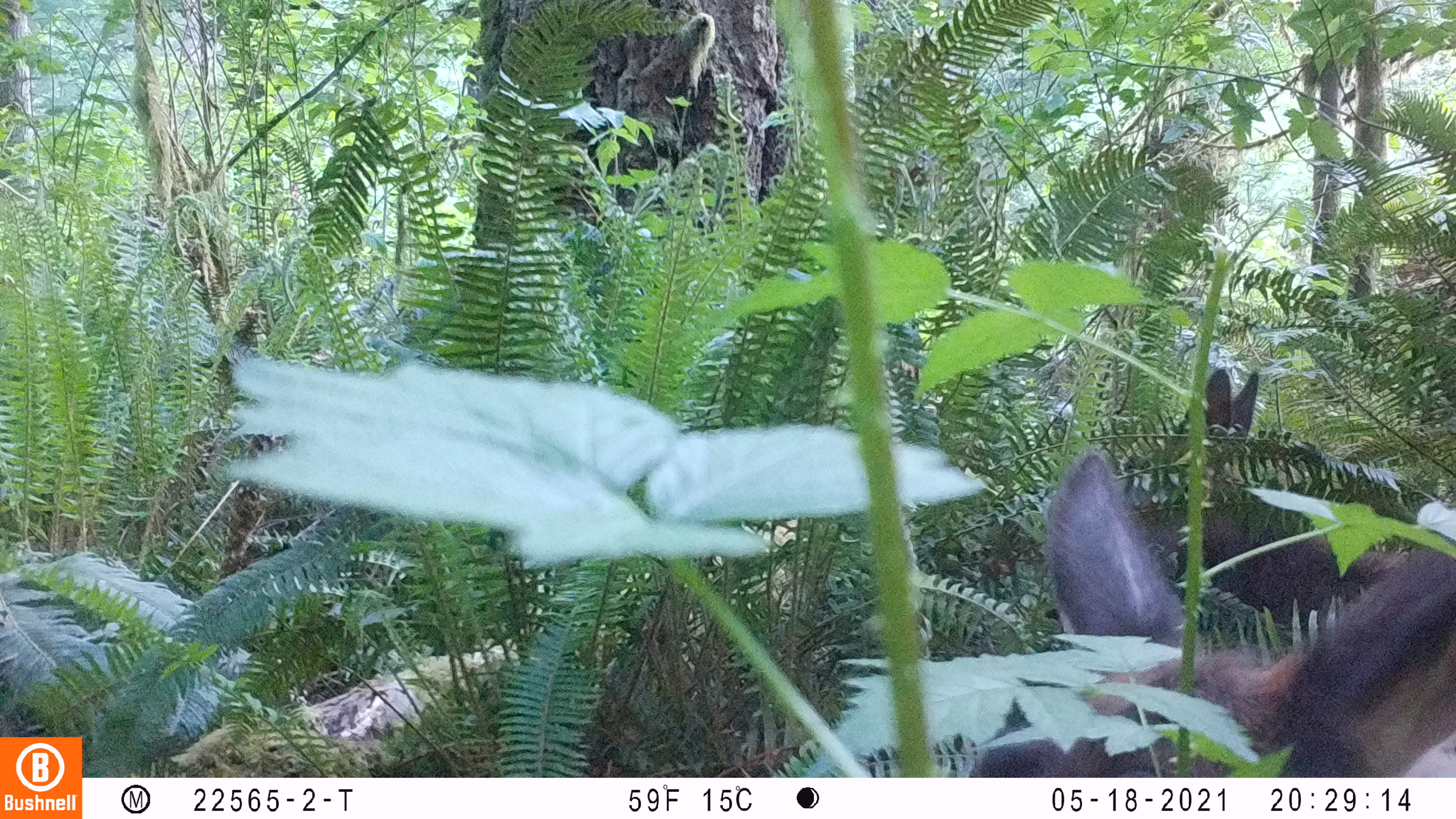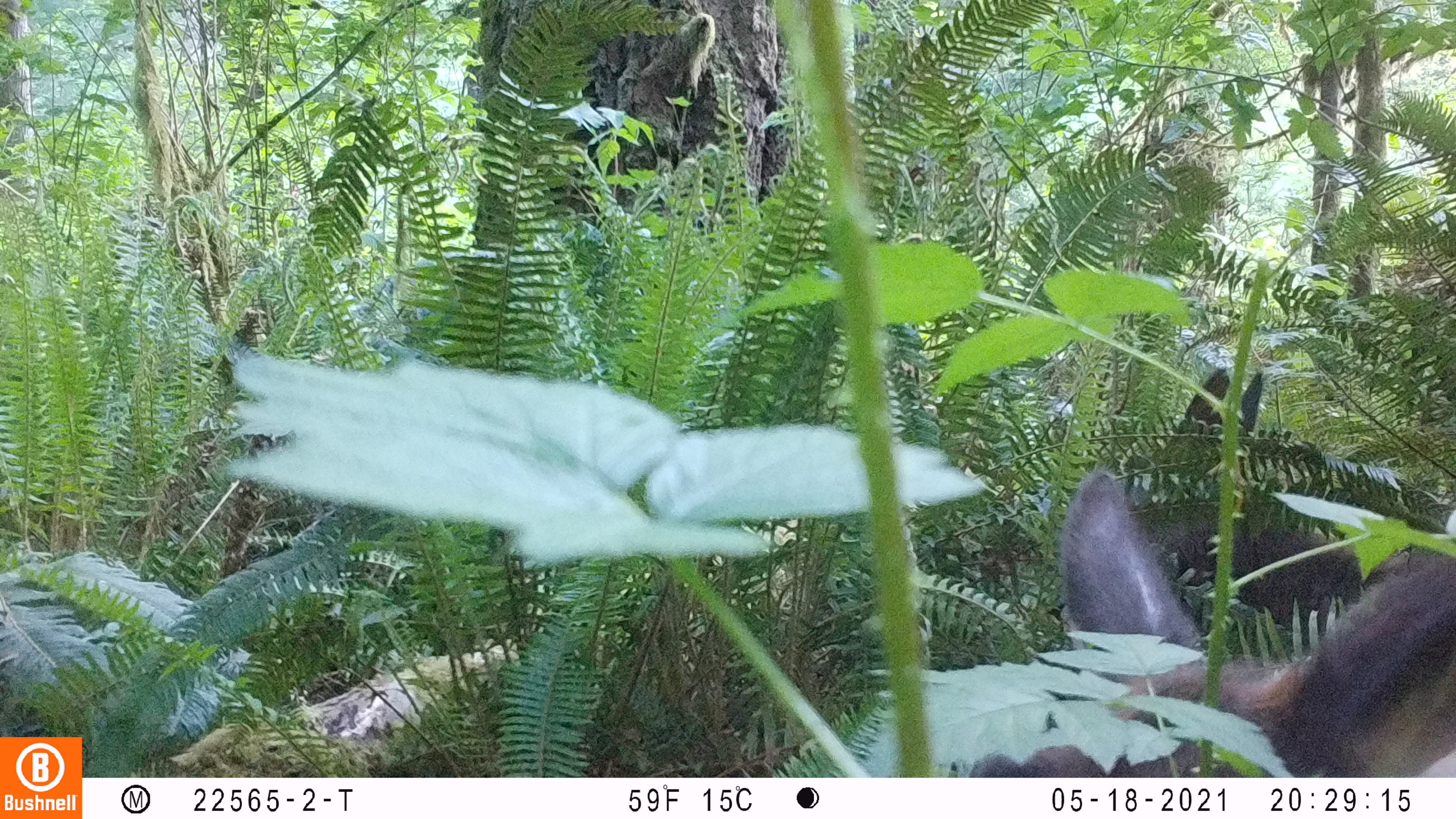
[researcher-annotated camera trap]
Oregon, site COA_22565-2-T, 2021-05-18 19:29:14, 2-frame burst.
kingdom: Animalia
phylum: Chordata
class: Mammalia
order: Artiodactyla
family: Cervidae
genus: Cervus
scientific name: Cervus canadensis roosevelti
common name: roosevelt elk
Roosevelt elk (Cervus canadensis roosevelti).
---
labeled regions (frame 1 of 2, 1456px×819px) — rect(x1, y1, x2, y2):
roosevelt elk: rect(1000, 446, 1450, 761)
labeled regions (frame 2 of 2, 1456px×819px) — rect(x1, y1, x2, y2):
roosevelt elk: rect(1033, 465, 1450, 763)